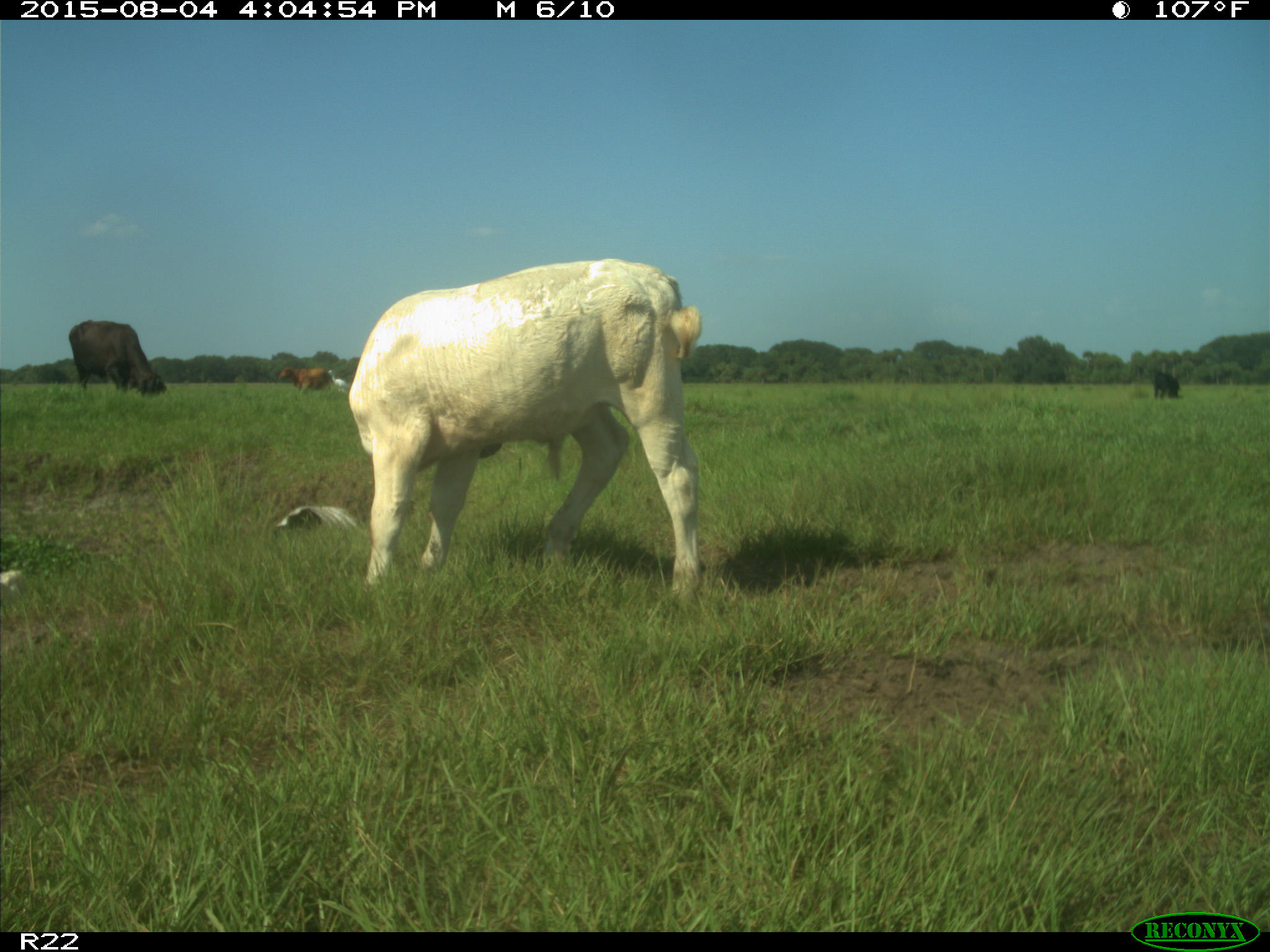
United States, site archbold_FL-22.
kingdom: Animalia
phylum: Chordata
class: Mammalia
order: Artiodactyla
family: Bovidae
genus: Bos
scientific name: Bos taurus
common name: domestic cow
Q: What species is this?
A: Bos taurus (domestic cow).